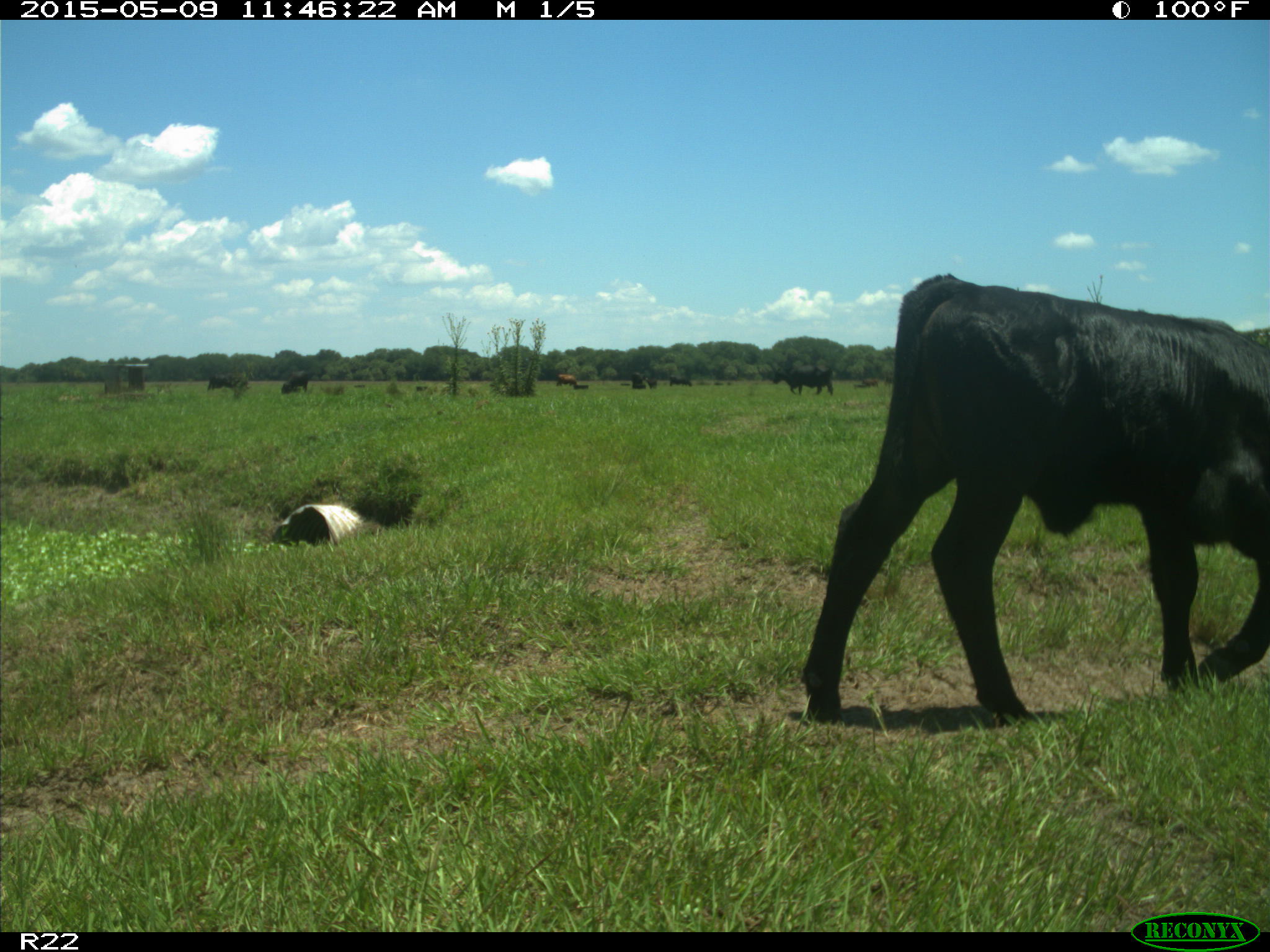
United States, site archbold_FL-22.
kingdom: Animalia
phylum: Chordata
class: Mammalia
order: Artiodactyla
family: Bovidae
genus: Bos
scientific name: Bos taurus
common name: domestic cow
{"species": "Bos taurus (domestic cow)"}